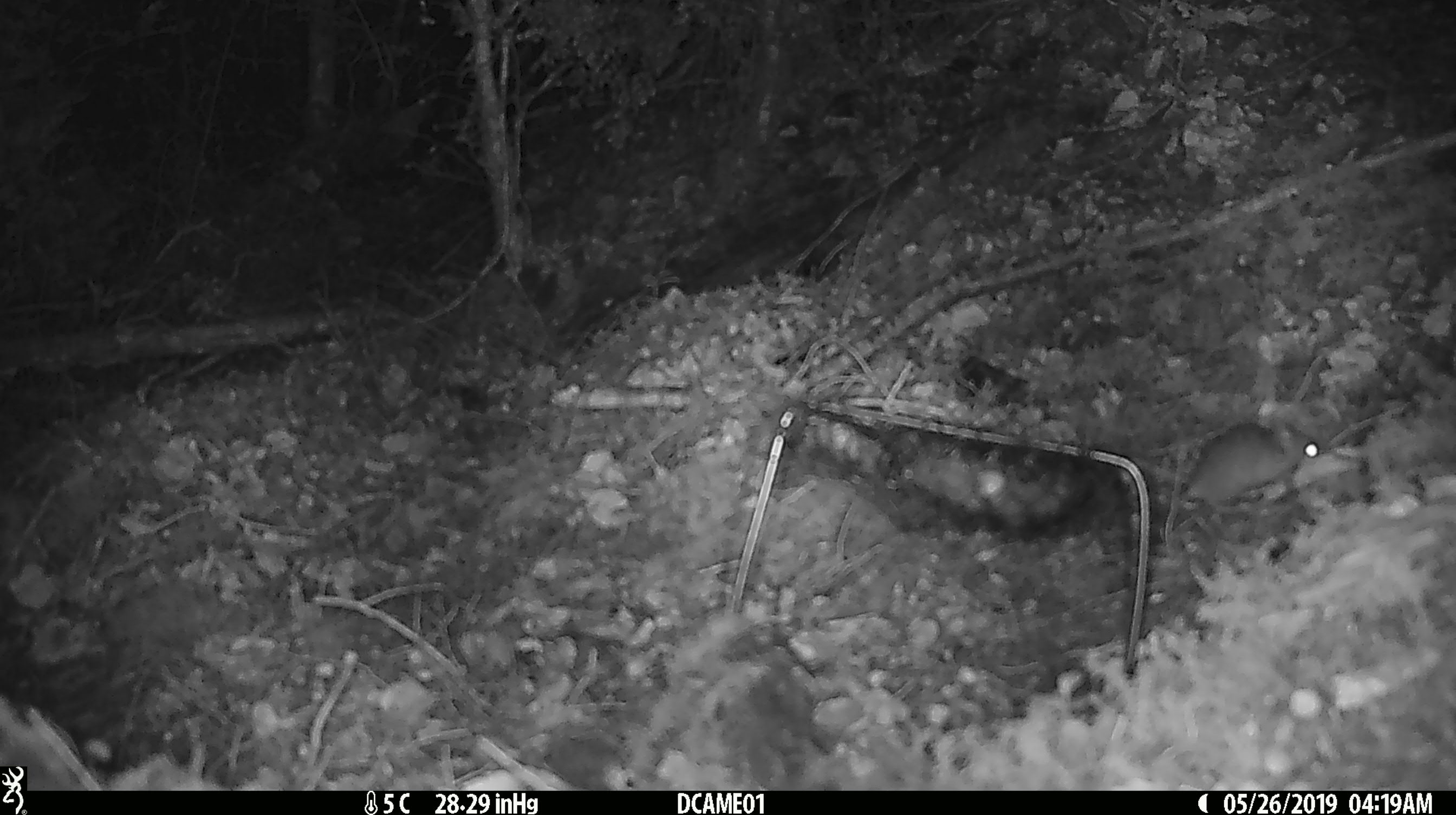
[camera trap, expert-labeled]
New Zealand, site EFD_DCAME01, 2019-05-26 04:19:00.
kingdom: Animalia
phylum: Chordata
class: Mammalia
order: Rodentia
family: Muridae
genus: Mus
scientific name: Mus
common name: mouse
Mouse (Mus).